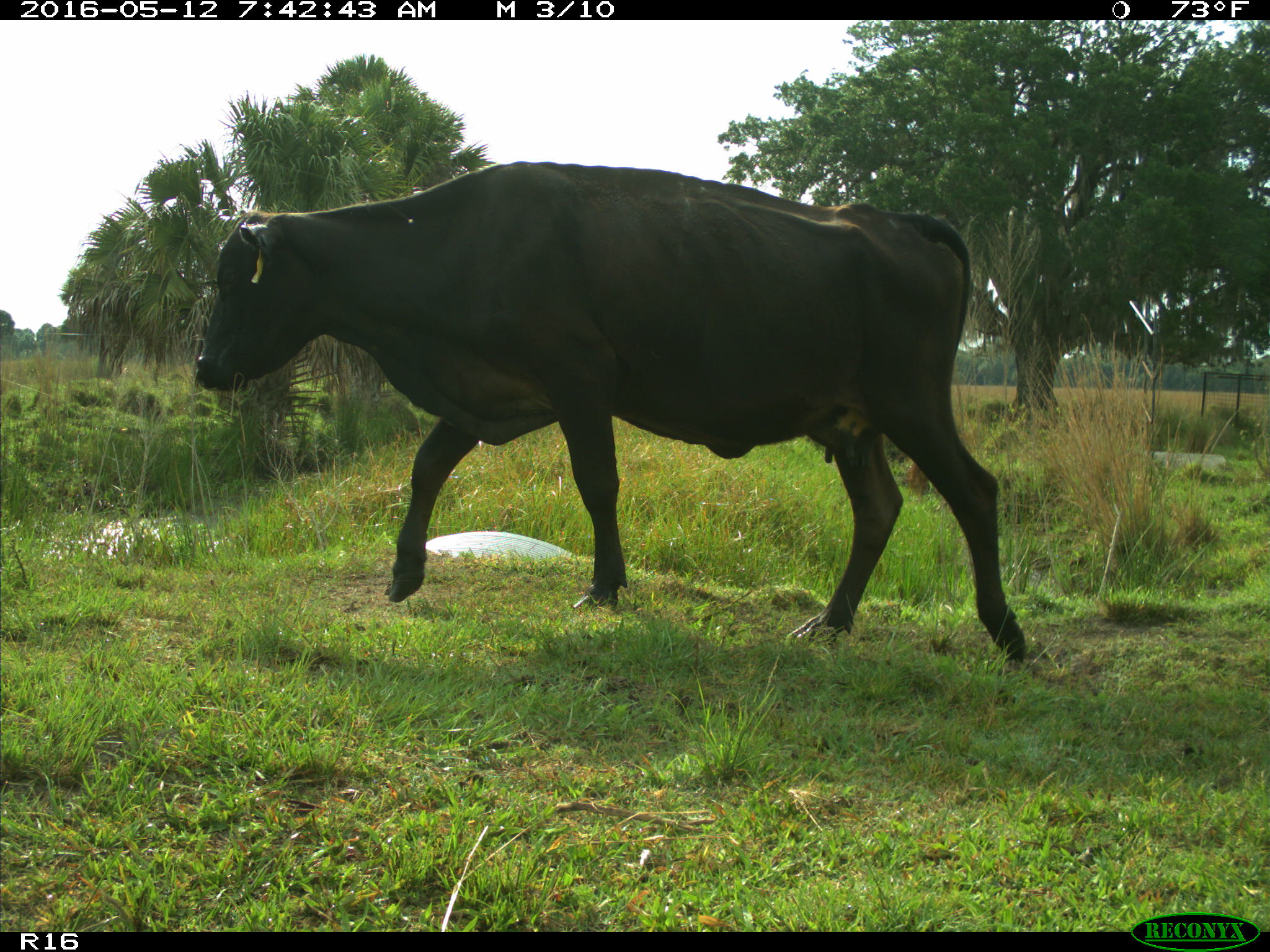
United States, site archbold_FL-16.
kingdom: Animalia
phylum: Chordata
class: Mammalia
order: Artiodactyla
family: Bovidae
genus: Bos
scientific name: Bos taurus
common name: domestic cow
Bos taurus (domestic cow).